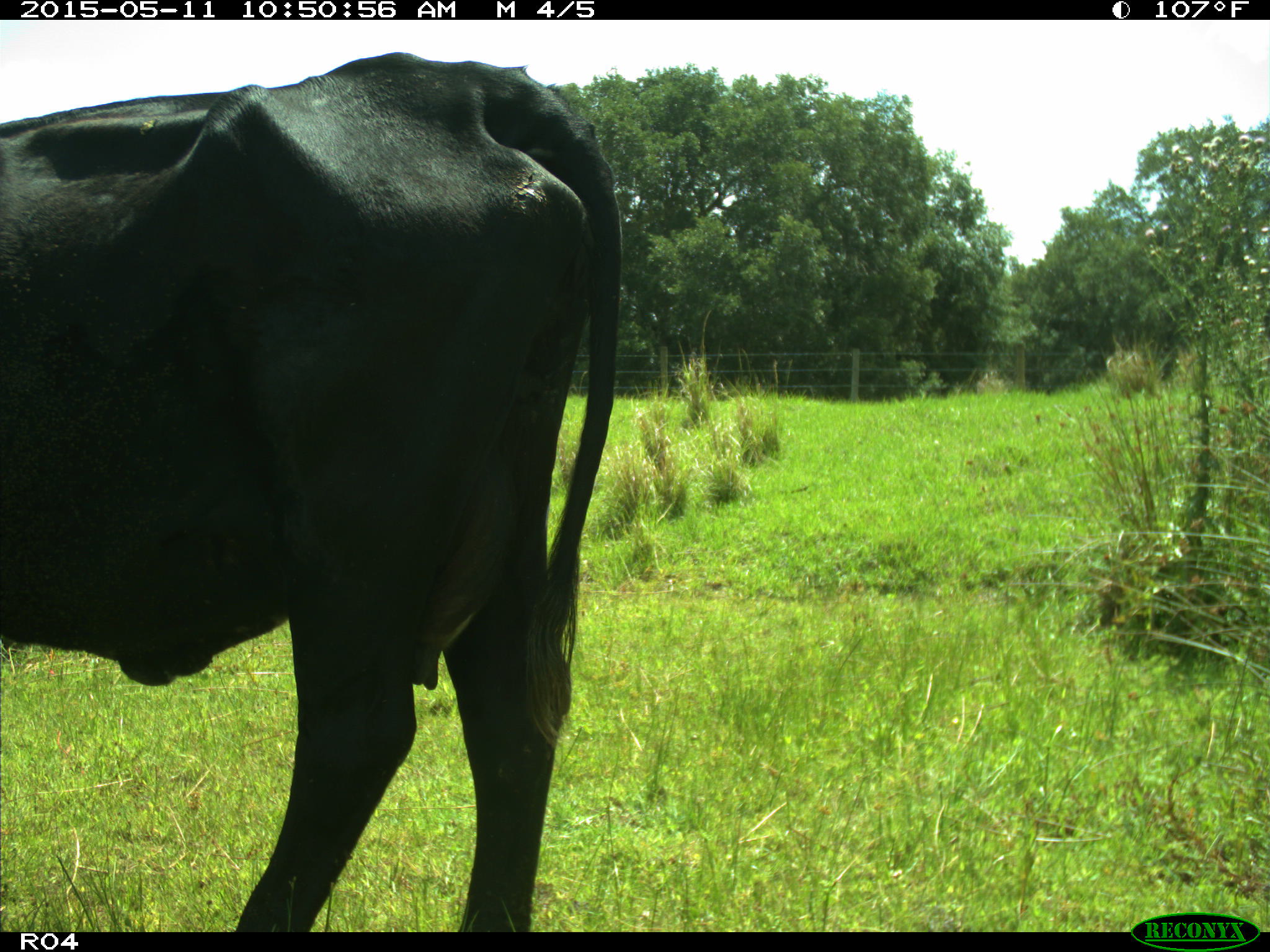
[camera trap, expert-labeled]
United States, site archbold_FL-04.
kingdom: Animalia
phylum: Chordata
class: Mammalia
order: Artiodactyla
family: Bovidae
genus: Bos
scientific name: Bos taurus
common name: domestic cow